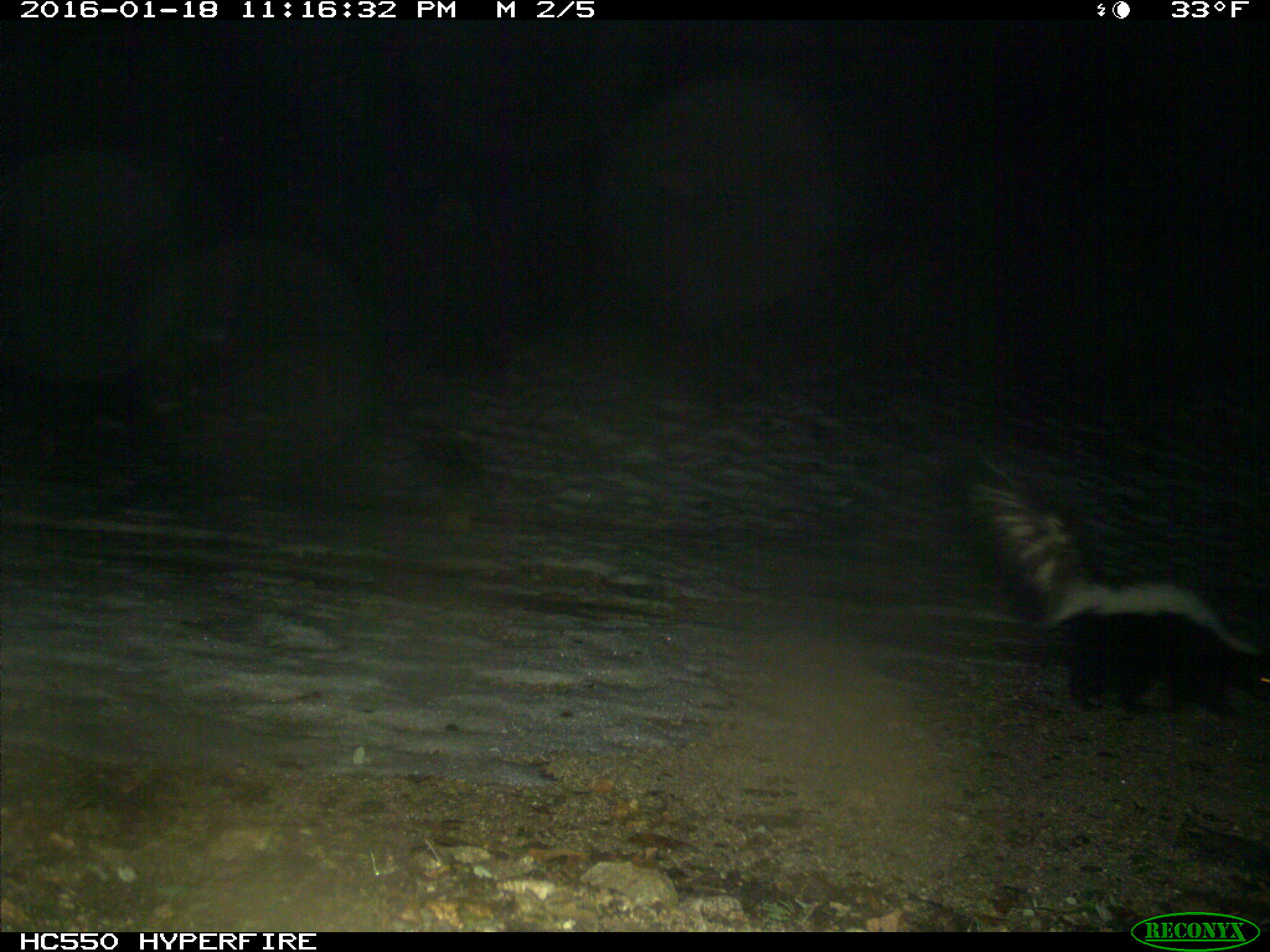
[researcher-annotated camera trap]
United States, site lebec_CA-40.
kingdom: Animalia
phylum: Chordata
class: Mammalia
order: Carnivora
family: Mephitidae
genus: Mephitis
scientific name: Mephitis mephitis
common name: striped skunk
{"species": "Mephitis mephitis (striped skunk)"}